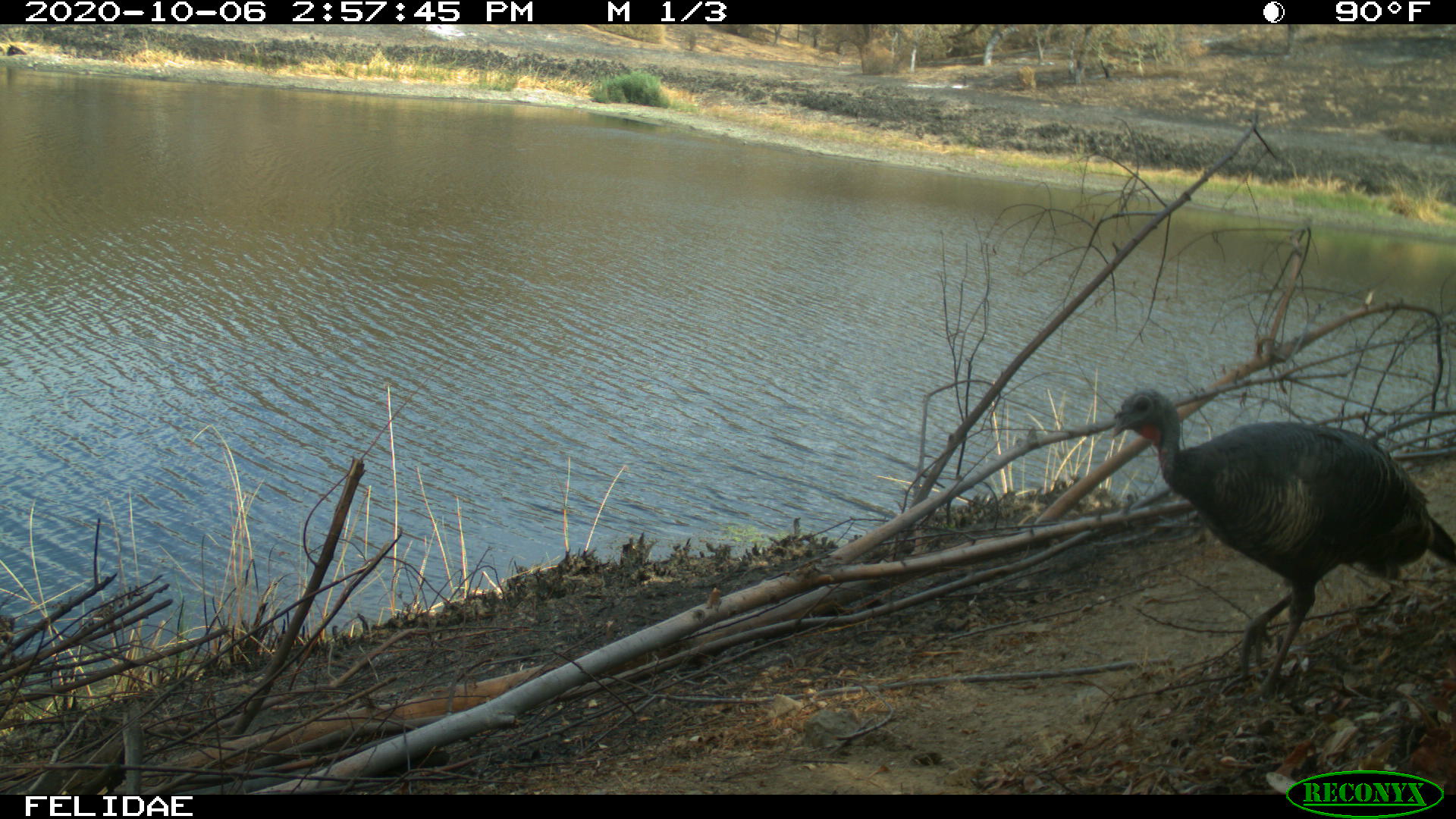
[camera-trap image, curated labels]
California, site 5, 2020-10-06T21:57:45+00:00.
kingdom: Animalia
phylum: Chordata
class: Aves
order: Galliformes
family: Phasianidae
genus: Meleagris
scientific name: Meleagris gallopavo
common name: turkey